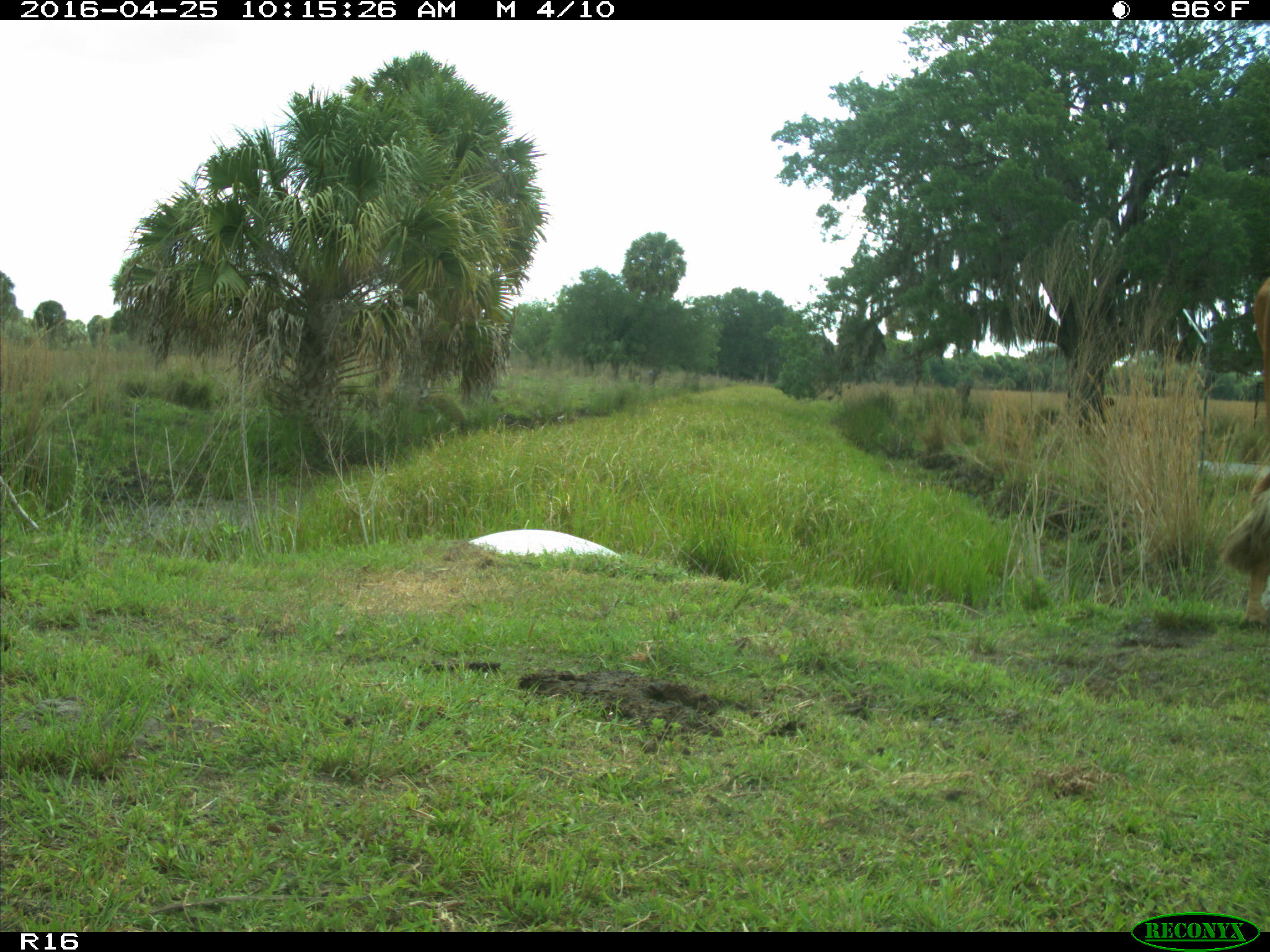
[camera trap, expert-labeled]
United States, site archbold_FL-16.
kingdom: Animalia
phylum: Chordata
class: Mammalia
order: Artiodactyla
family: Bovidae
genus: Bos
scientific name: Bos taurus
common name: domestic cow